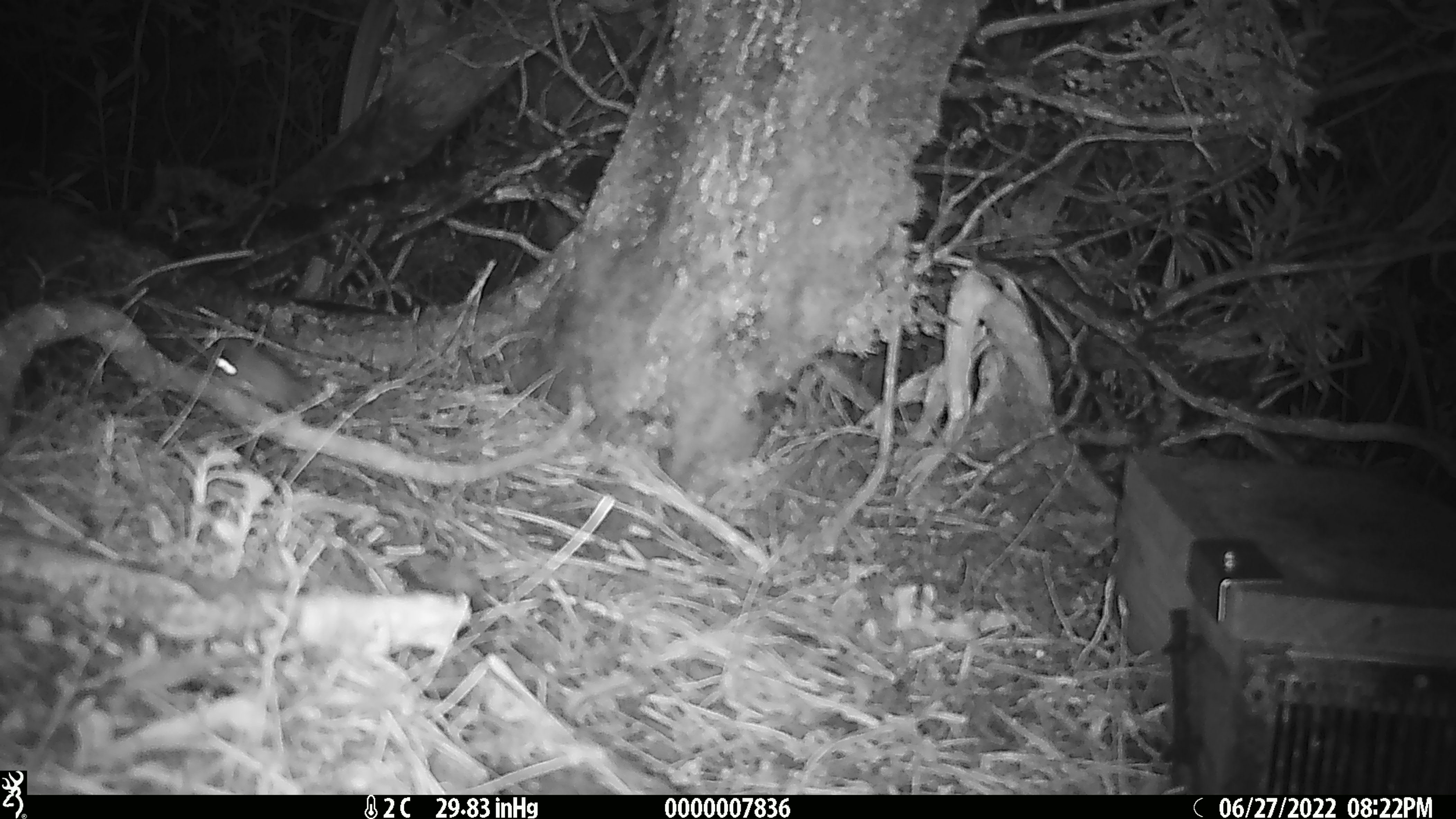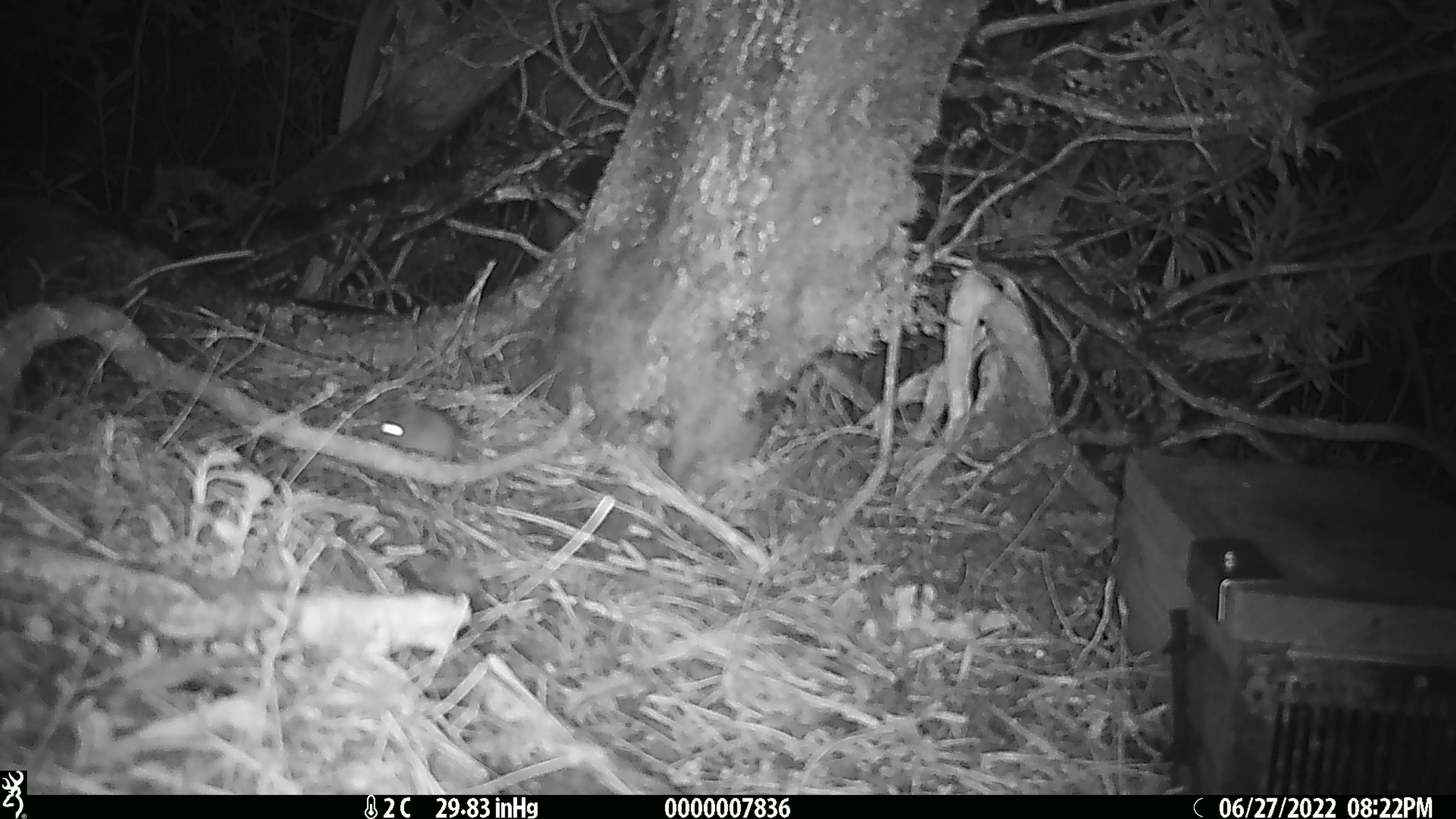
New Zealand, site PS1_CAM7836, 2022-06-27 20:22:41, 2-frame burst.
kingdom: Animalia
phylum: Chordata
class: Mammalia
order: Rodentia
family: Muridae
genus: Mus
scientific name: Mus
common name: mouse